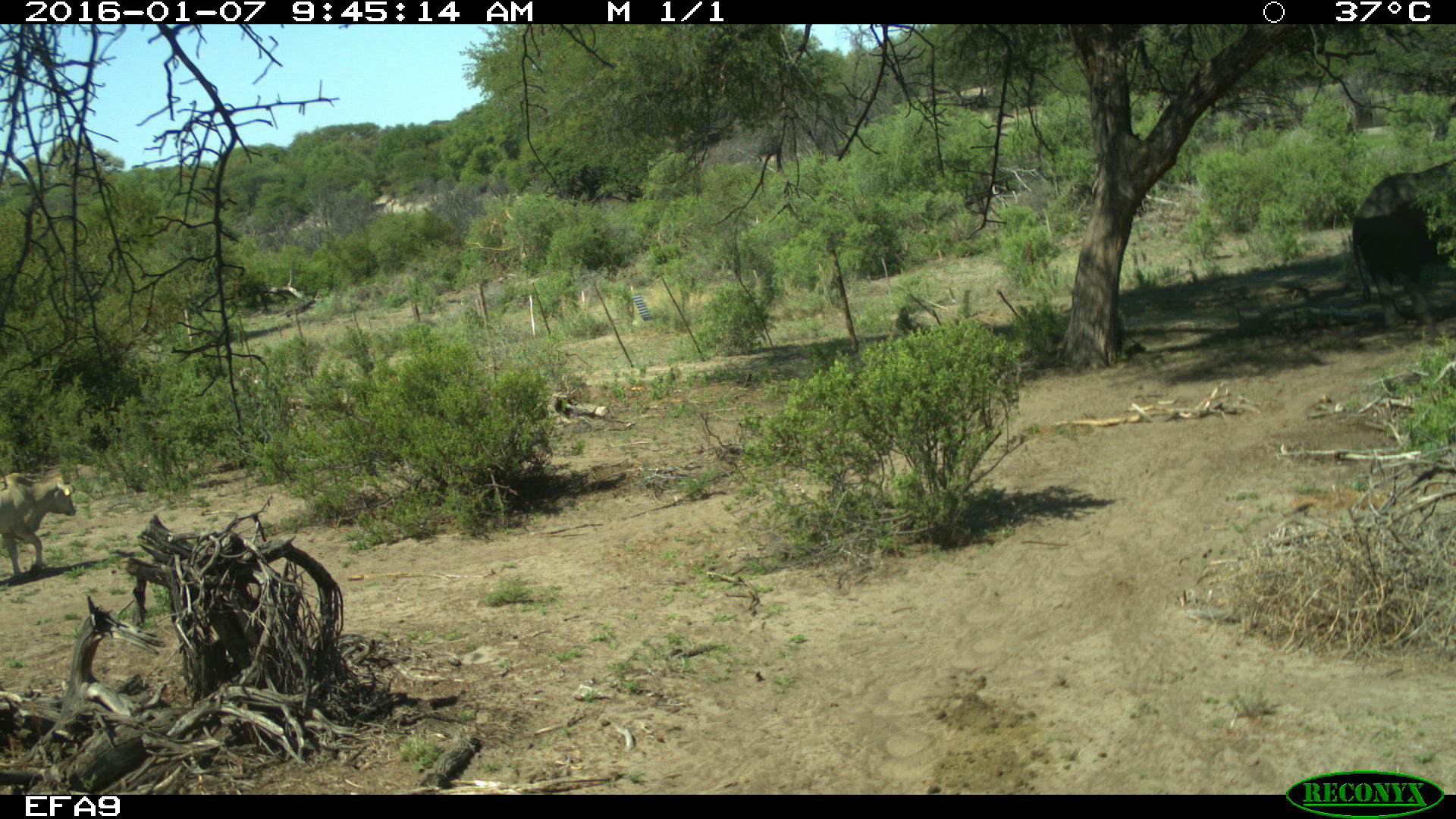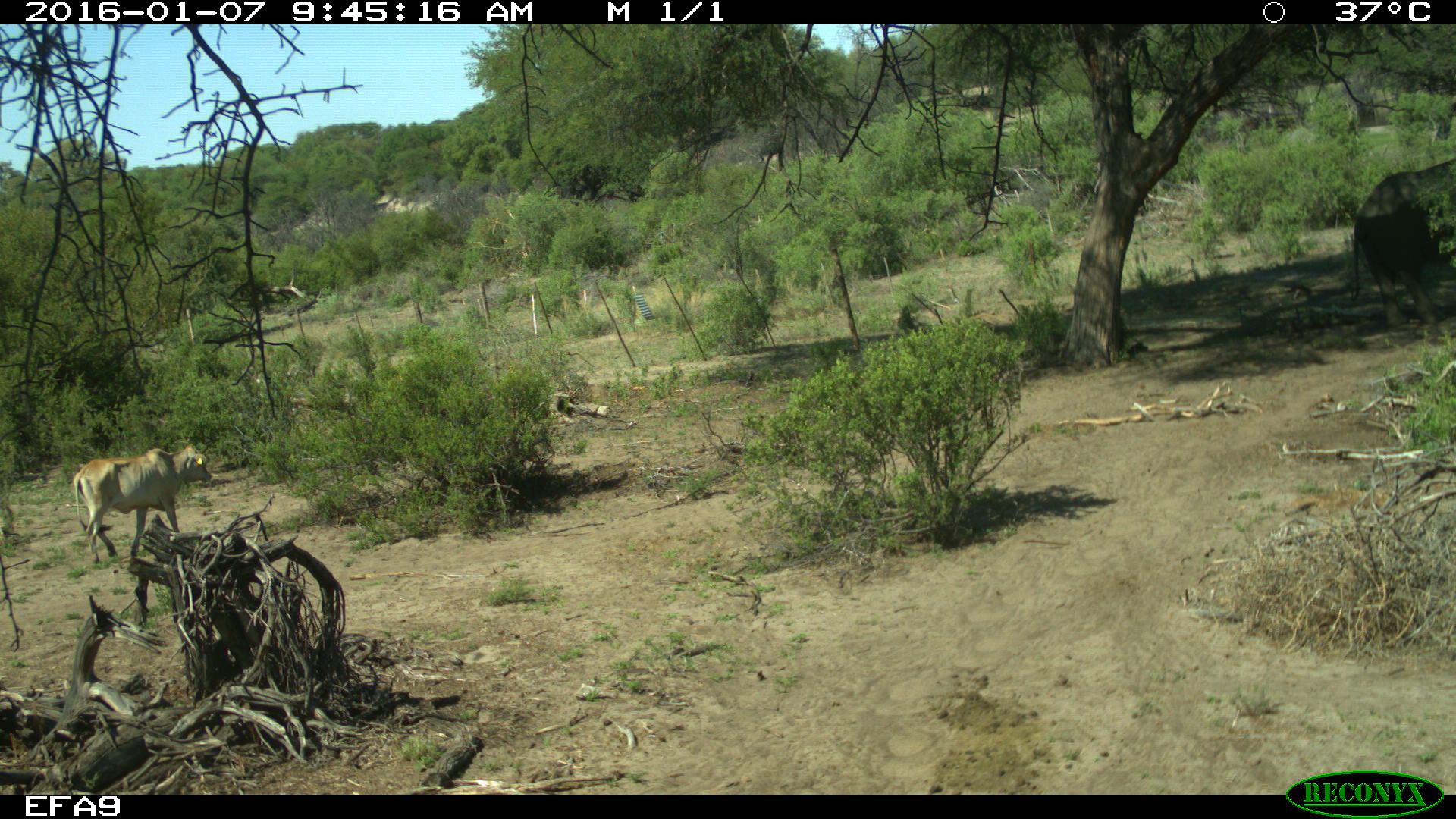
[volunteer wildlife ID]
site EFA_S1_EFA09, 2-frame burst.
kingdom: Animalia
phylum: Chordata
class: Mammalia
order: Artiodactyla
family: Bovidae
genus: Bos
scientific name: Bos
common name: cattle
Cattle (Bos), count 1. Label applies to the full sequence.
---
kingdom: Animalia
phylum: Chordata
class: Mammalia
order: Proboscidea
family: Elephantidae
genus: Loxodonta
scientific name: Loxodonta africana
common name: african bush elephant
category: elephant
Elephant (african bush elephant) (Loxodonta africana), count 1. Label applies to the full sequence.